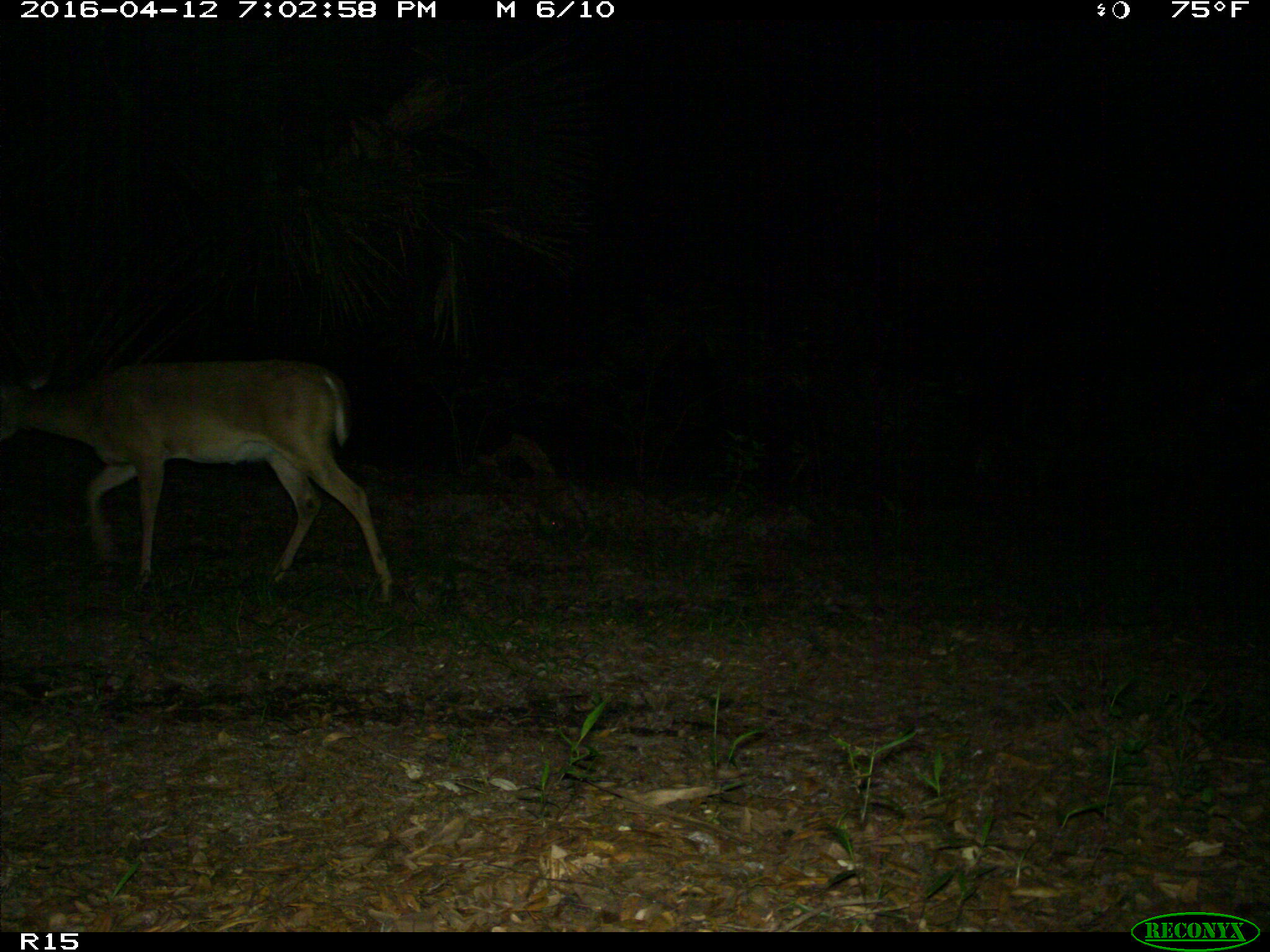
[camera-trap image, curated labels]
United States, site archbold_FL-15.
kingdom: Animalia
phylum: Chordata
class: Mammalia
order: Artiodactyla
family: Cervidae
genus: Odocoileus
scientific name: Odocoileus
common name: deer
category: unidentified deer